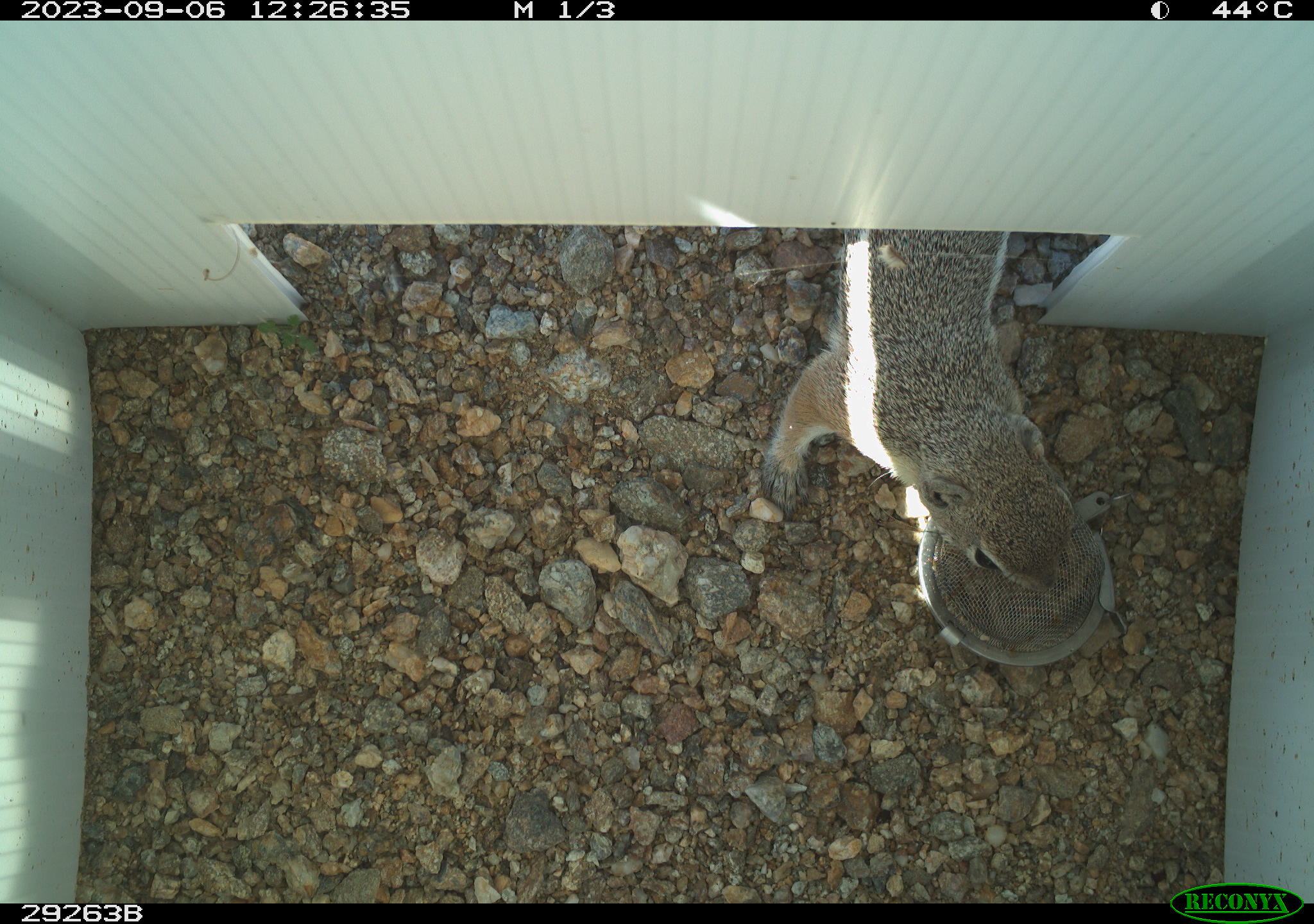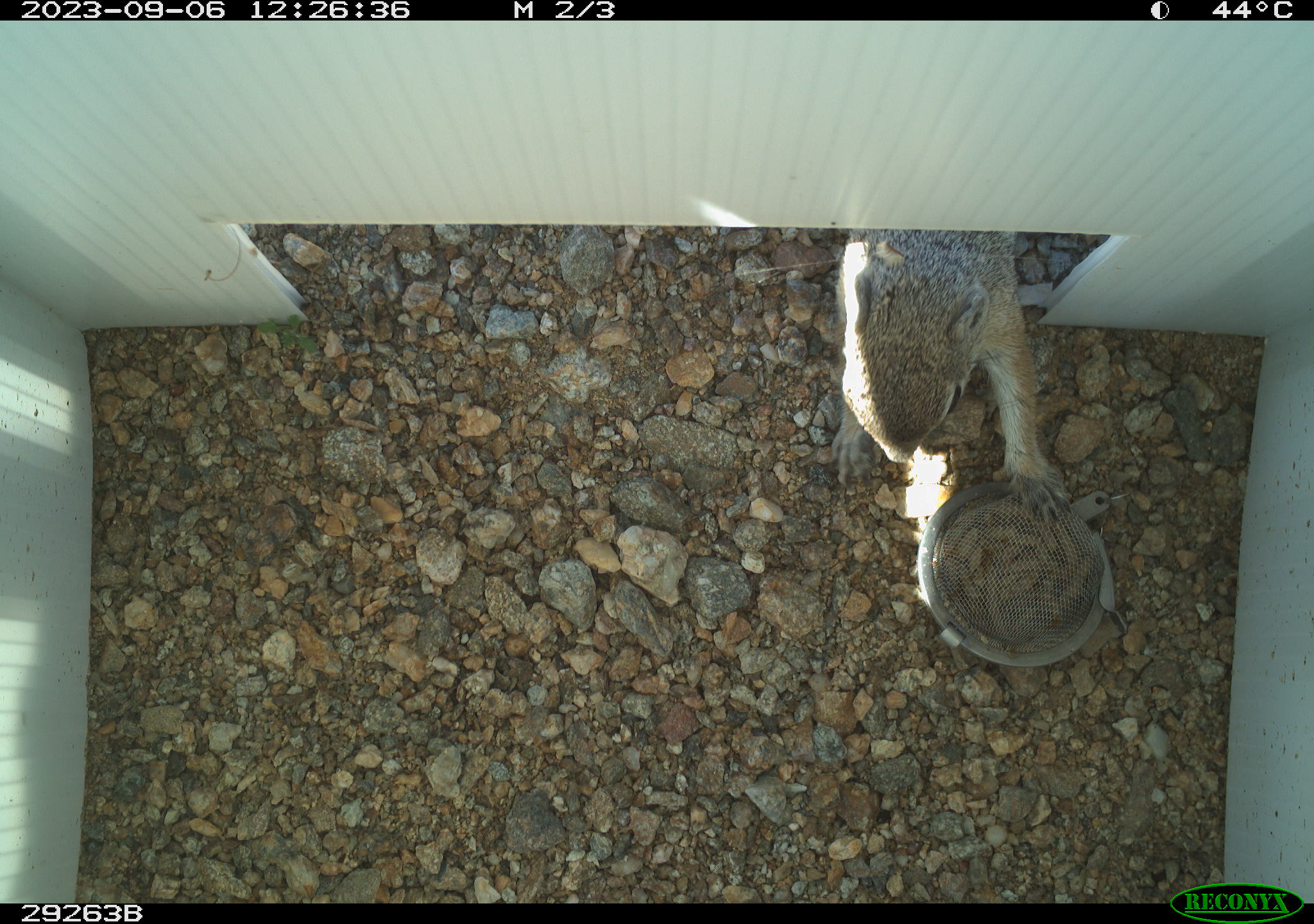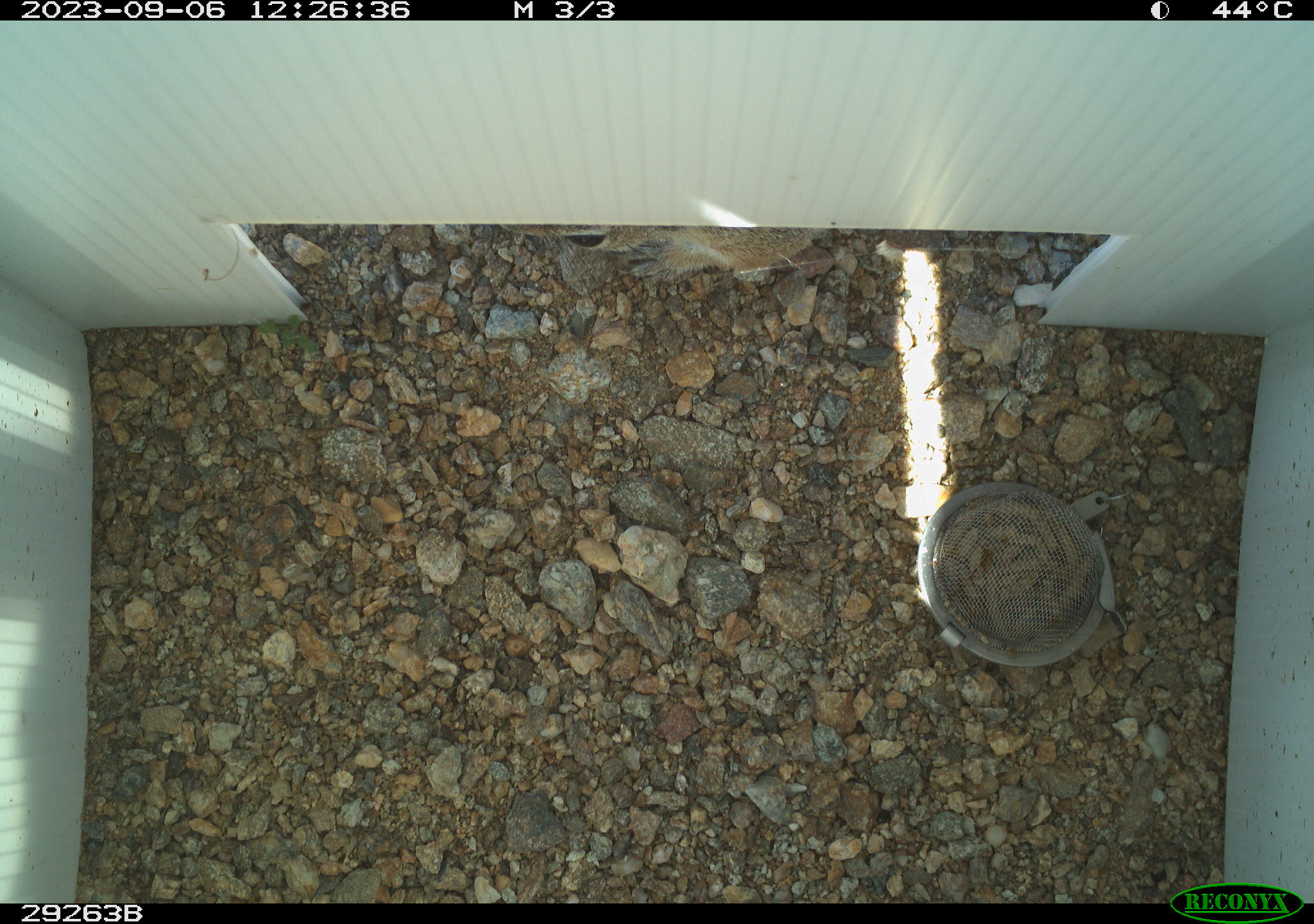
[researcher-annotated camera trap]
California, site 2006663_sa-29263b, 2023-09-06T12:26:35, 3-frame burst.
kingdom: Animalia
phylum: Chordata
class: Mammalia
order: Rodentia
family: Sciuridae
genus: Ammospermophilus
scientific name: Ammospermophilus leucurus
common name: white-tailed antelope squirrel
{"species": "white-tailed antelope squirrel (Ammospermophilus leucurus)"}